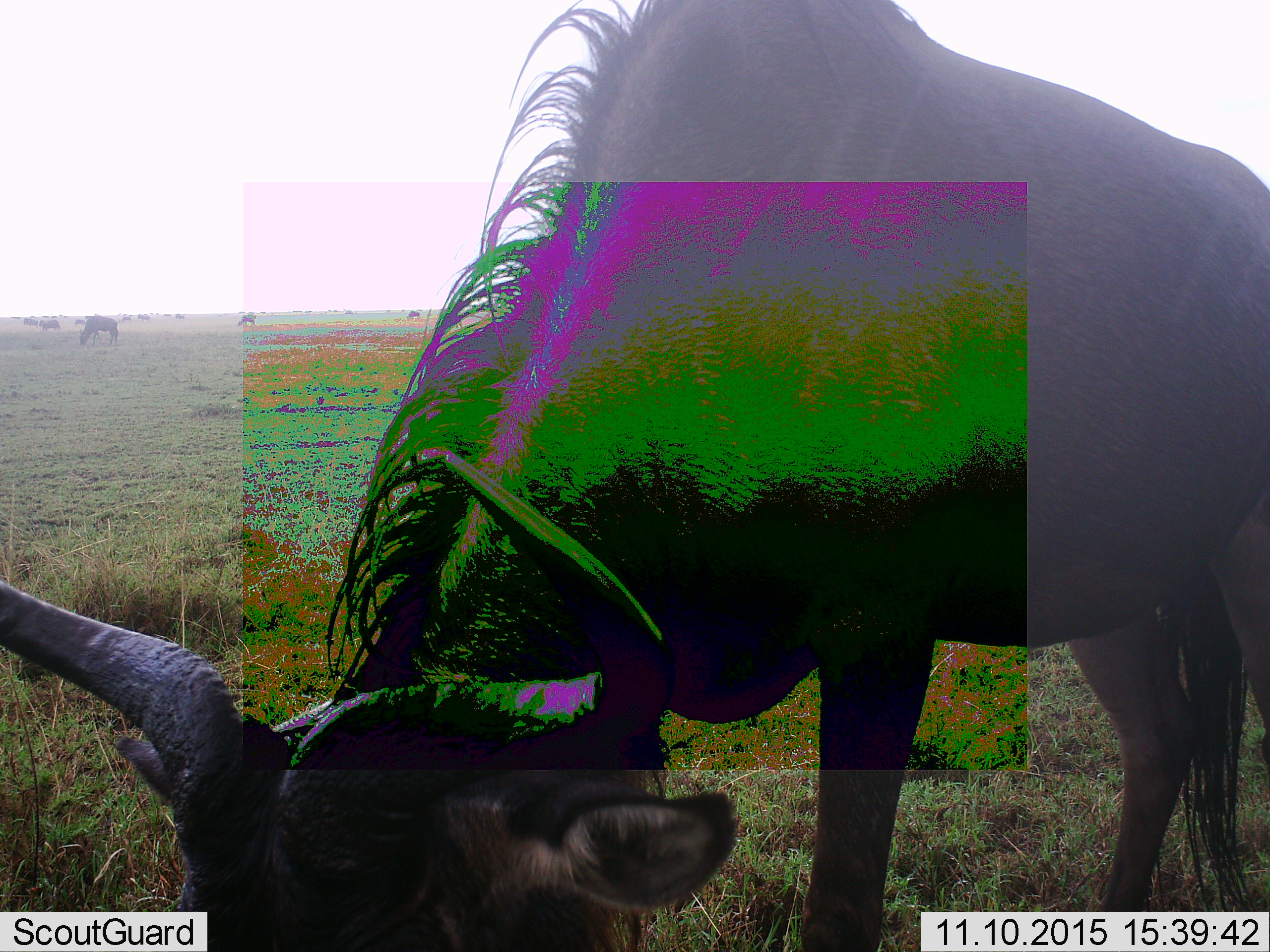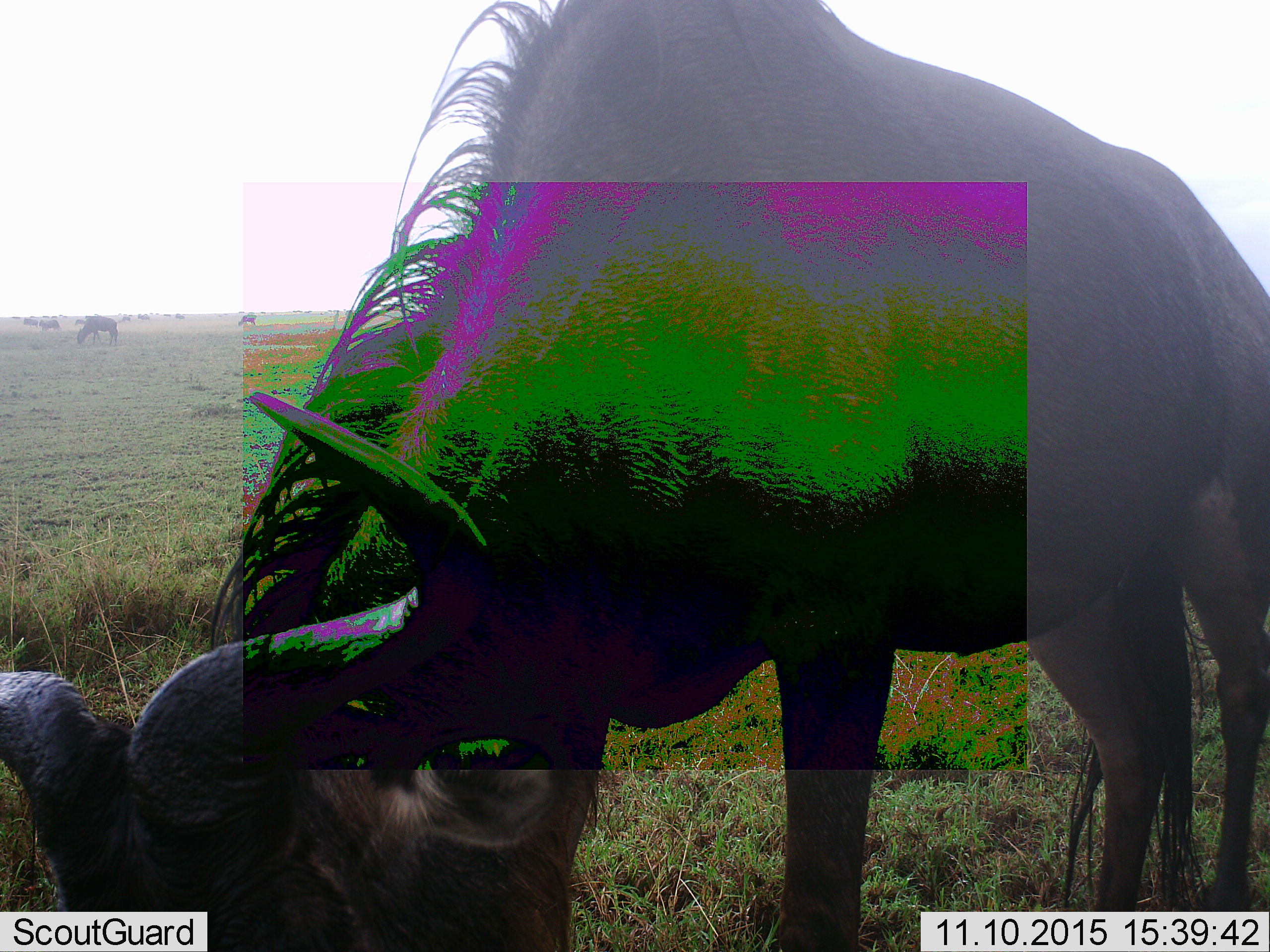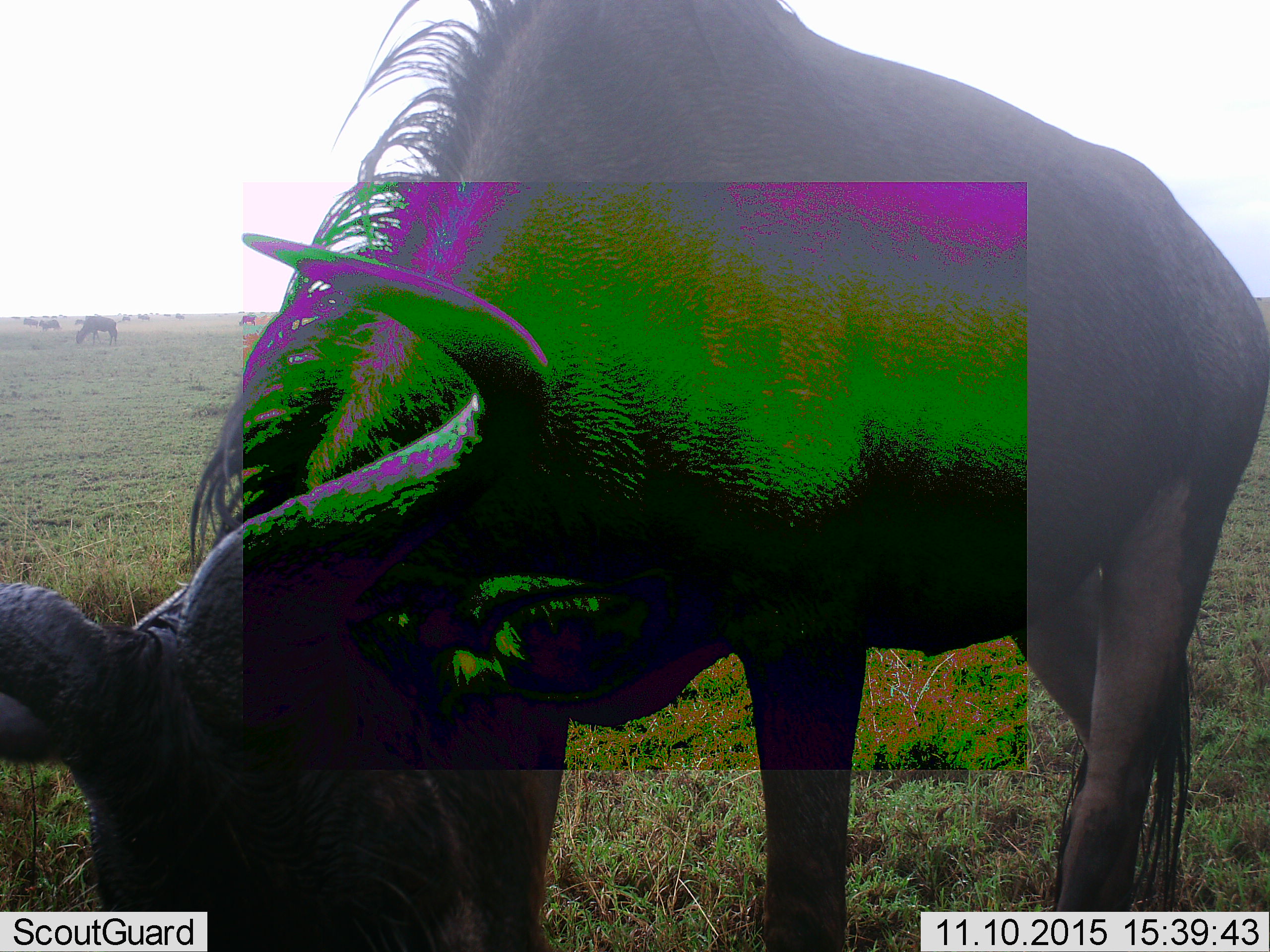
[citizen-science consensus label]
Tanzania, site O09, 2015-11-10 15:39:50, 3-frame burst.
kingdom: Animalia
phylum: Chordata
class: Mammalia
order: Artiodactyla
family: Bovidae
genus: Connochaetes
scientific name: Connochaetes taurinus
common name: blue wildebeest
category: wildebeest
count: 11-50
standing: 38%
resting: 0%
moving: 12%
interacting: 0%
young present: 0%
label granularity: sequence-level